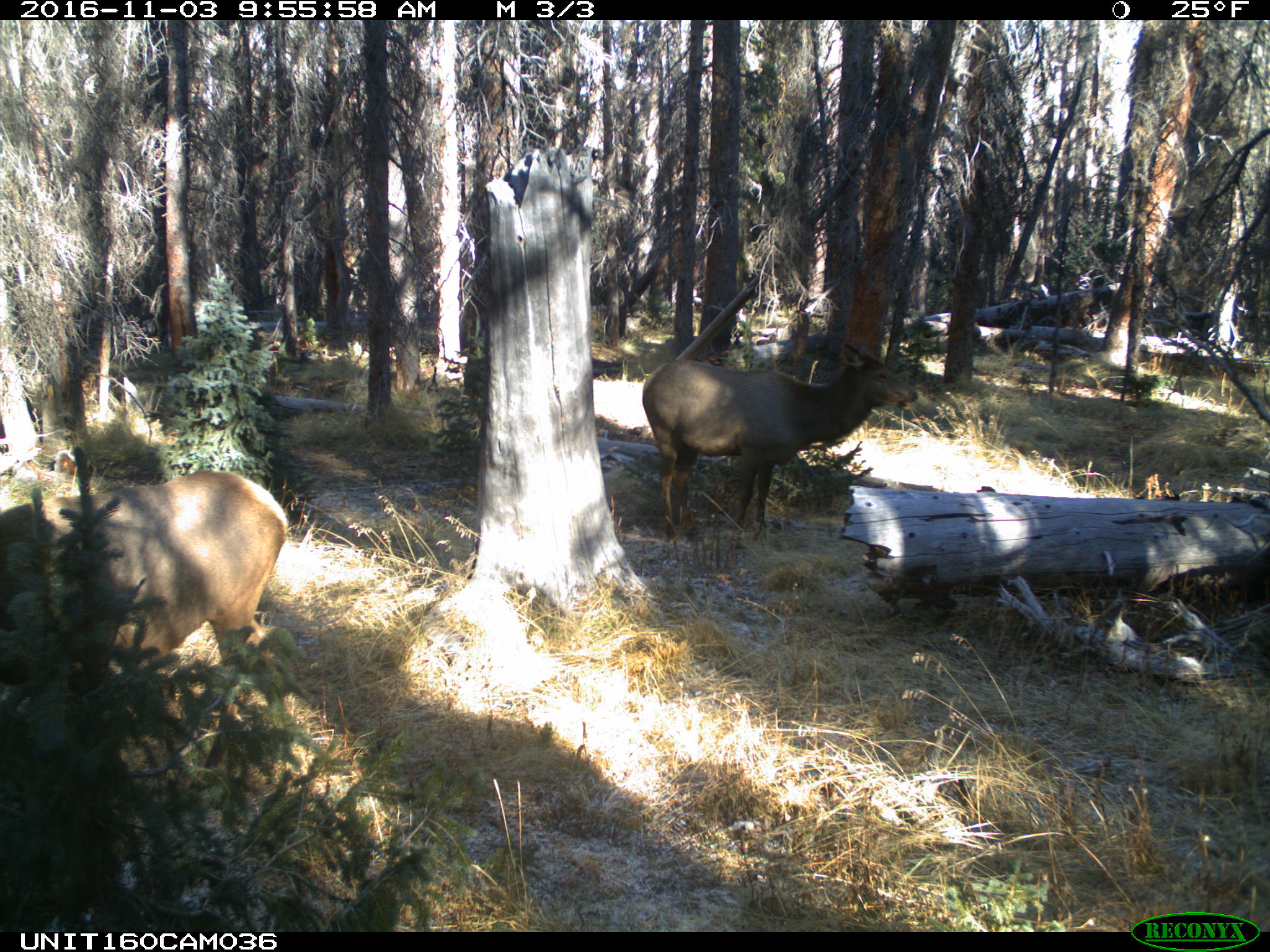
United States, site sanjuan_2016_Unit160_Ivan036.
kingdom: Animalia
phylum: Chordata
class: Mammalia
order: Artiodactyla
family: Cervidae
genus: Cervus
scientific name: Cervus elaphus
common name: red deer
Cervus elaphus (red deer).